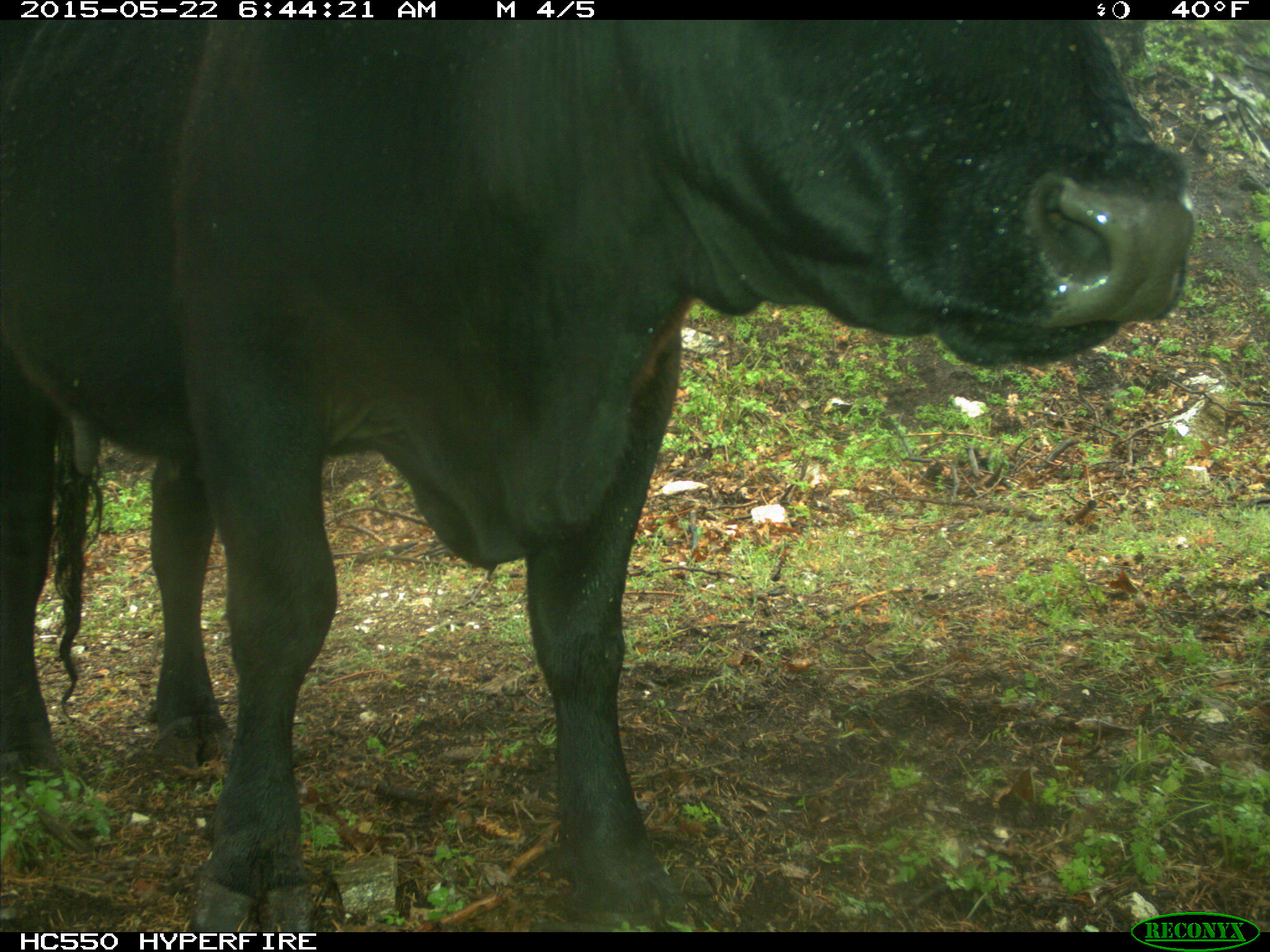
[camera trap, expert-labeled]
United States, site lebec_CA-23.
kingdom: Animalia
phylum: Chordata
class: Mammalia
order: Artiodactyla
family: Bovidae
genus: Bos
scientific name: Bos taurus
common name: domestic cow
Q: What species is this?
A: Bos taurus (domestic cow).